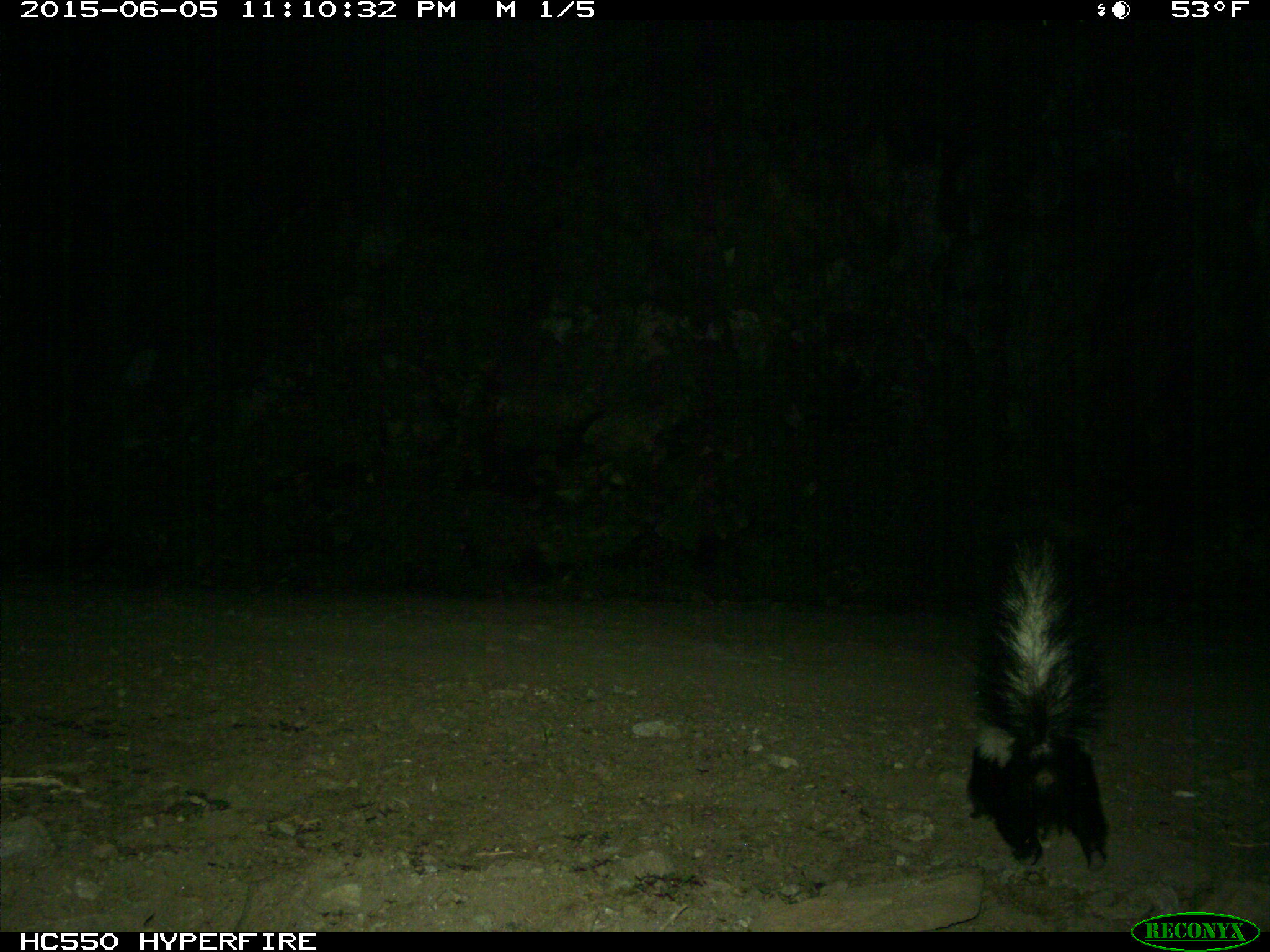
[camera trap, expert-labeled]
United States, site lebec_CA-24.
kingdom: Animalia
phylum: Chordata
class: Mammalia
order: Carnivora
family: Mephitidae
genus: Mephitis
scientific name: Mephitis mephitis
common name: striped skunk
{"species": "Mephitis mephitis (striped skunk)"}